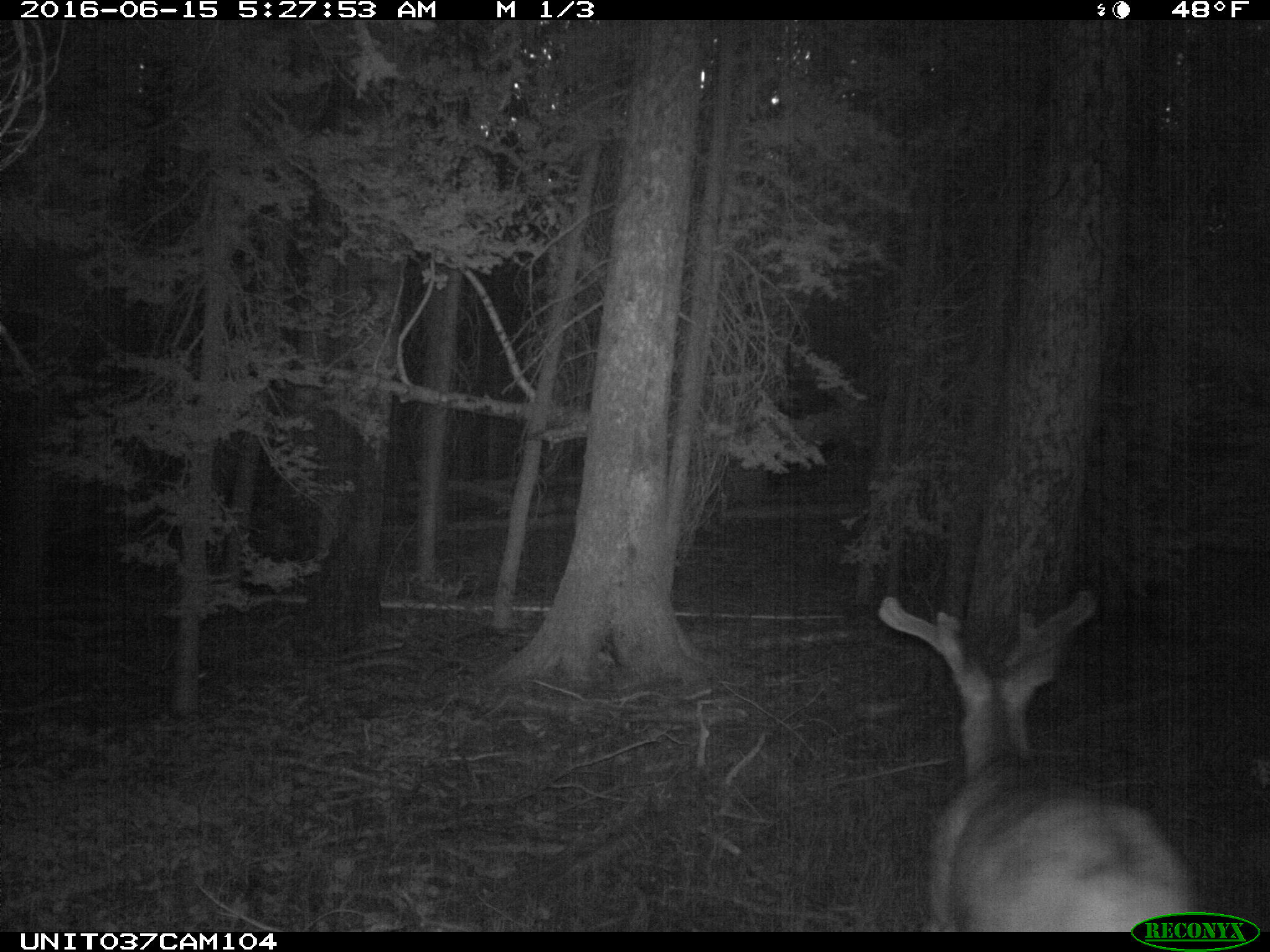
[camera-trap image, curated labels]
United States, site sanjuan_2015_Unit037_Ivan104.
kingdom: Animalia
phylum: Chordata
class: Mammalia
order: Artiodactyla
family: Cervidae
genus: Odocoileus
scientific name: Odocoileus hemionus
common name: mule deer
Odocoileus hemionus (mule deer).